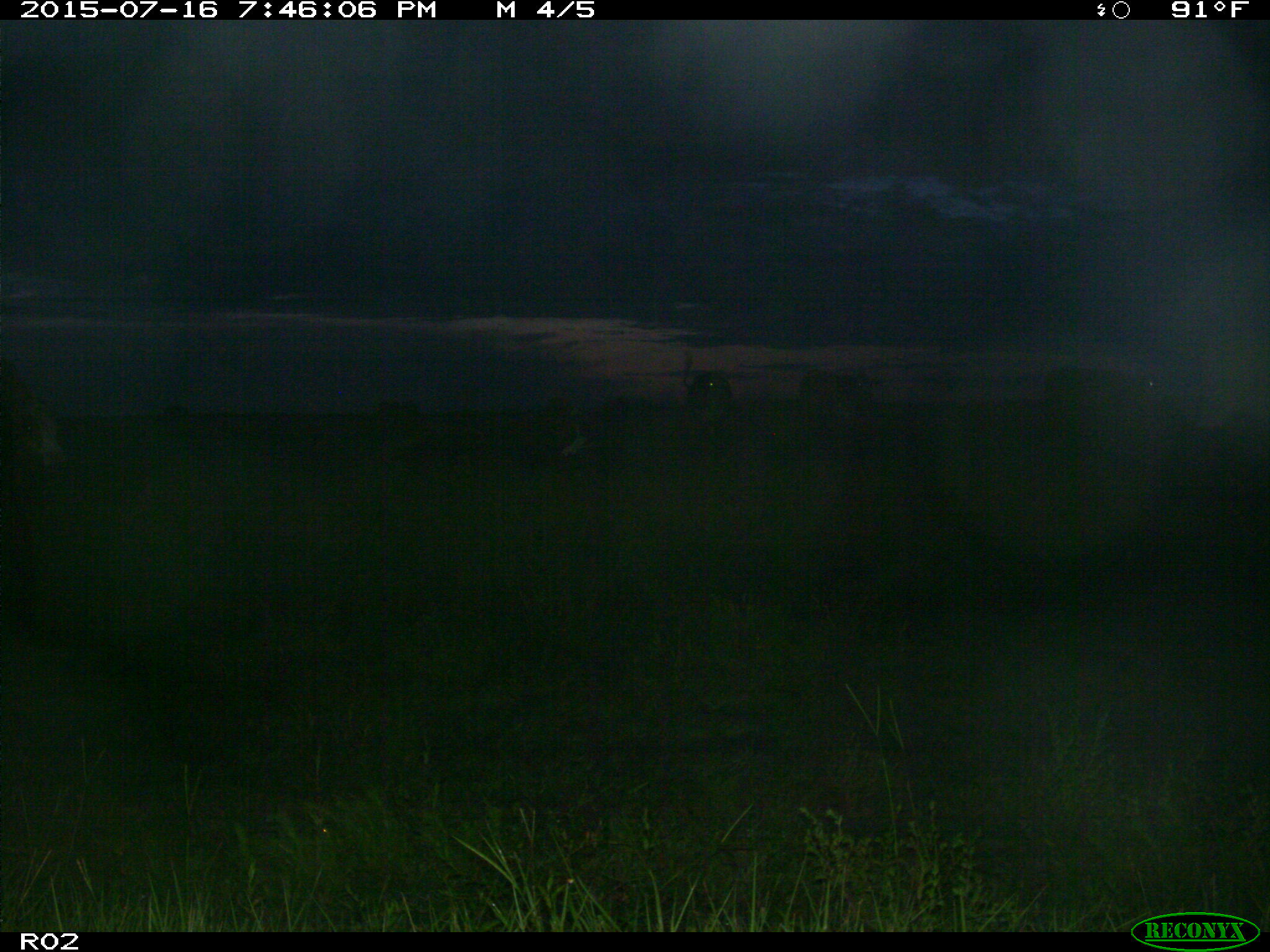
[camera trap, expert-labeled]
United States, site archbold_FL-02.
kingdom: Animalia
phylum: Chordata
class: Mammalia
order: Artiodactyla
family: Bovidae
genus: Bos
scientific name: Bos taurus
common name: domestic cow